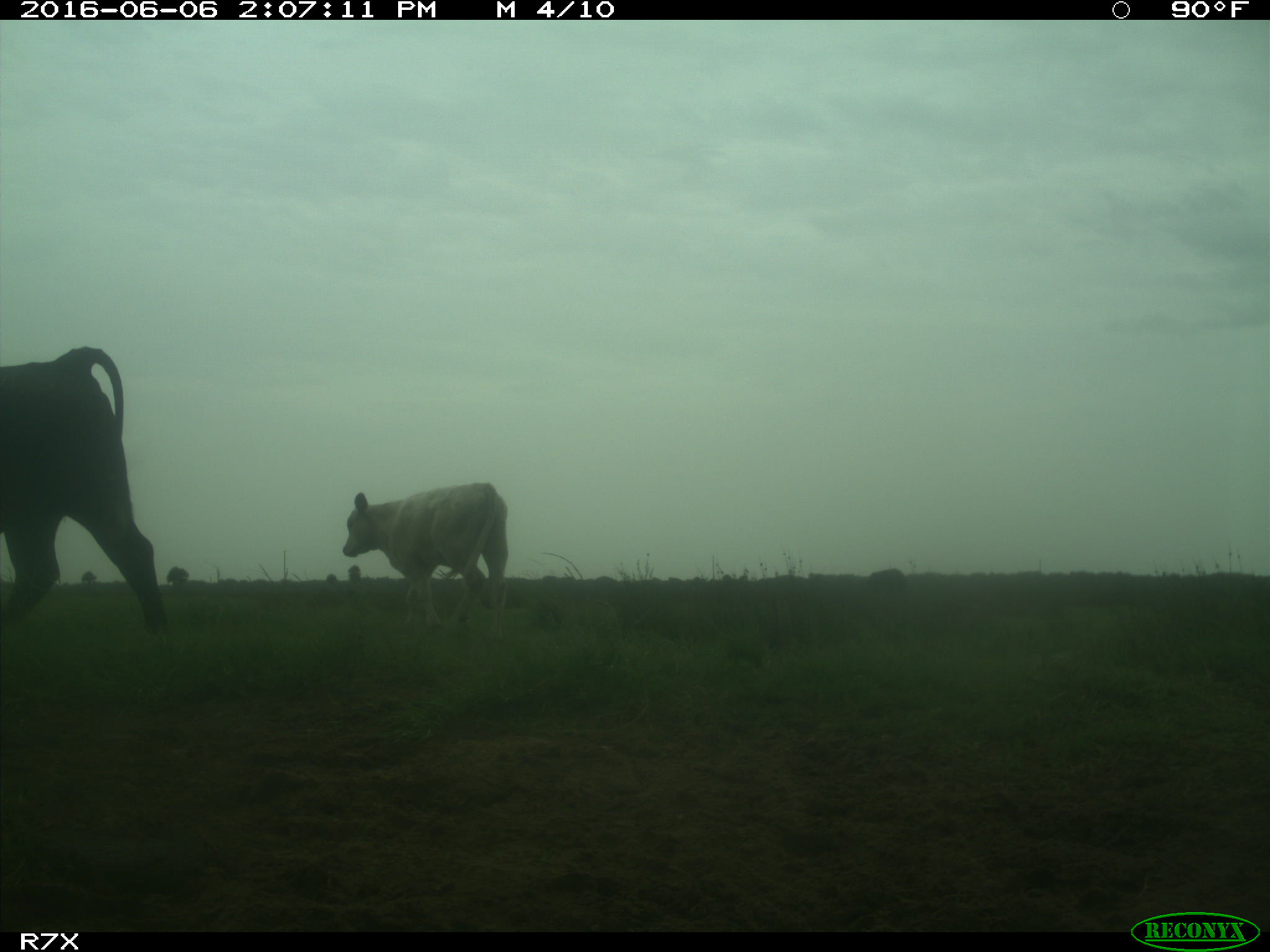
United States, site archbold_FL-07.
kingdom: Animalia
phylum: Chordata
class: Mammalia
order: Artiodactyla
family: Bovidae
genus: Bos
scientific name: Bos taurus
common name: domestic cow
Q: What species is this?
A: Bos taurus (domestic cow).